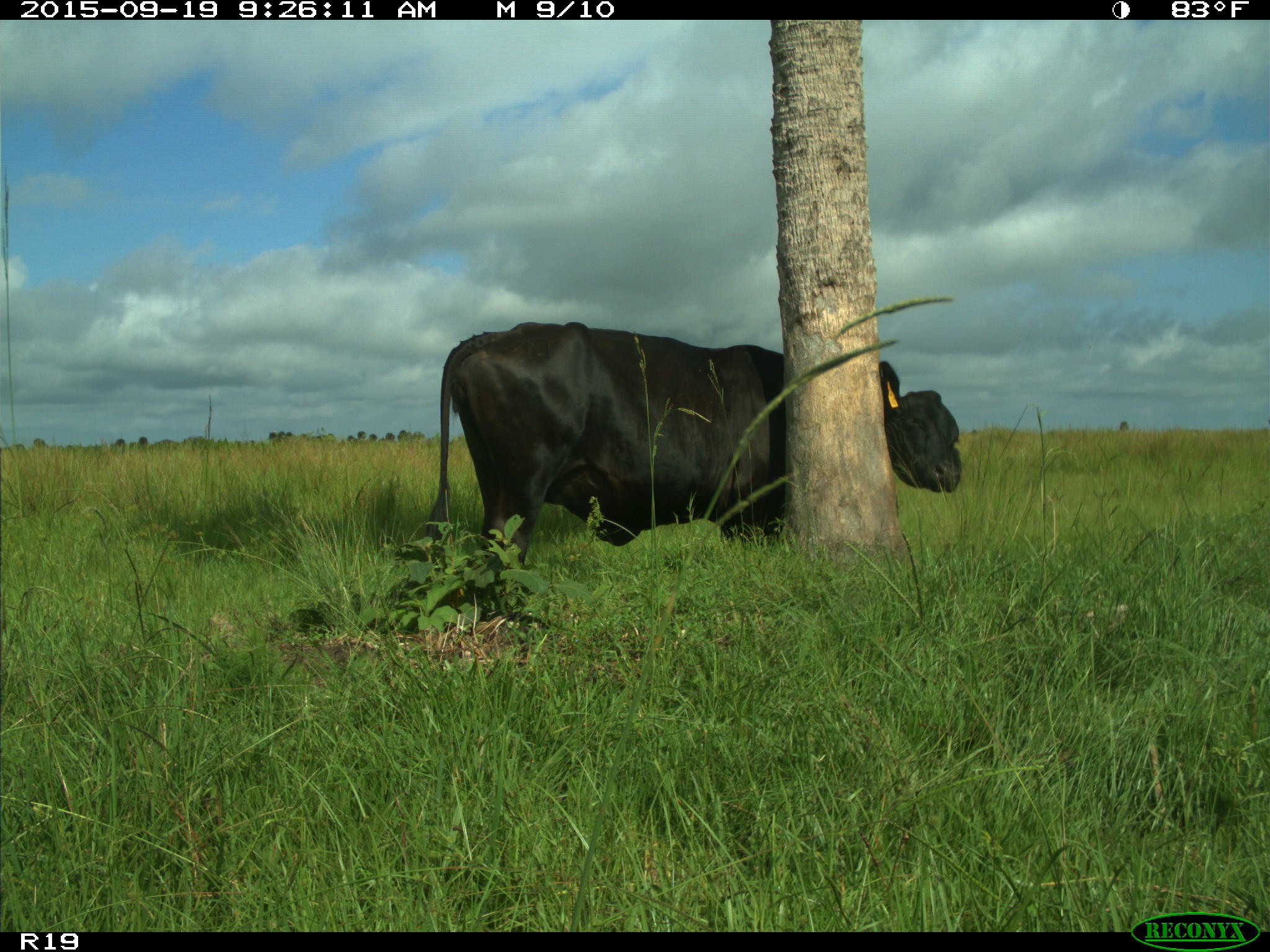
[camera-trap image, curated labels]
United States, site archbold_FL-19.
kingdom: Animalia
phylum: Chordata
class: Mammalia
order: Artiodactyla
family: Bovidae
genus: Bos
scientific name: Bos taurus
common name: domestic cow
Bos taurus (domestic cow).